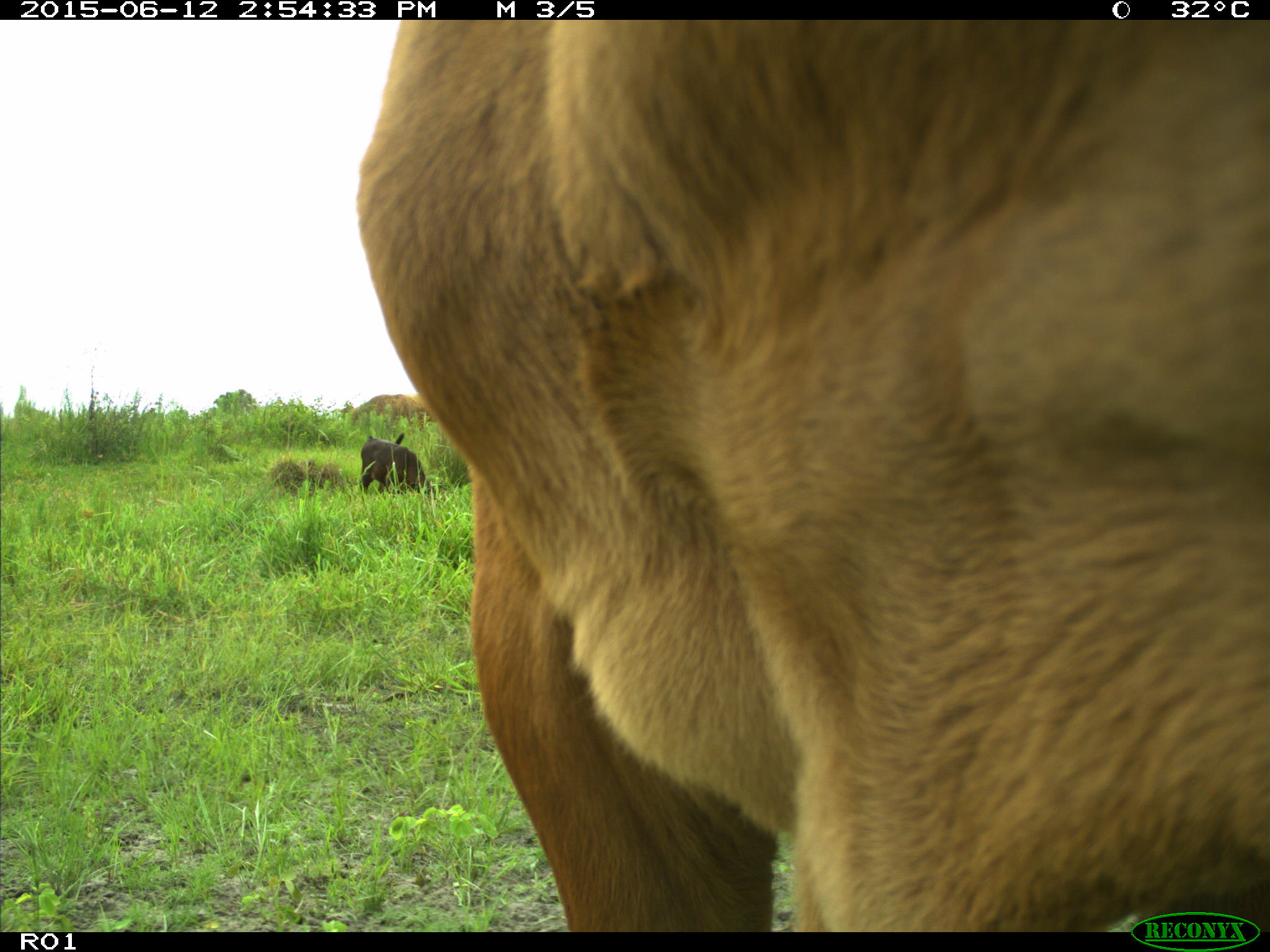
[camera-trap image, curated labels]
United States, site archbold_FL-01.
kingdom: Animalia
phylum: Chordata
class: Mammalia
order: Artiodactyla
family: Bovidae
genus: Bos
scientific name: Bos taurus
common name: domestic cow